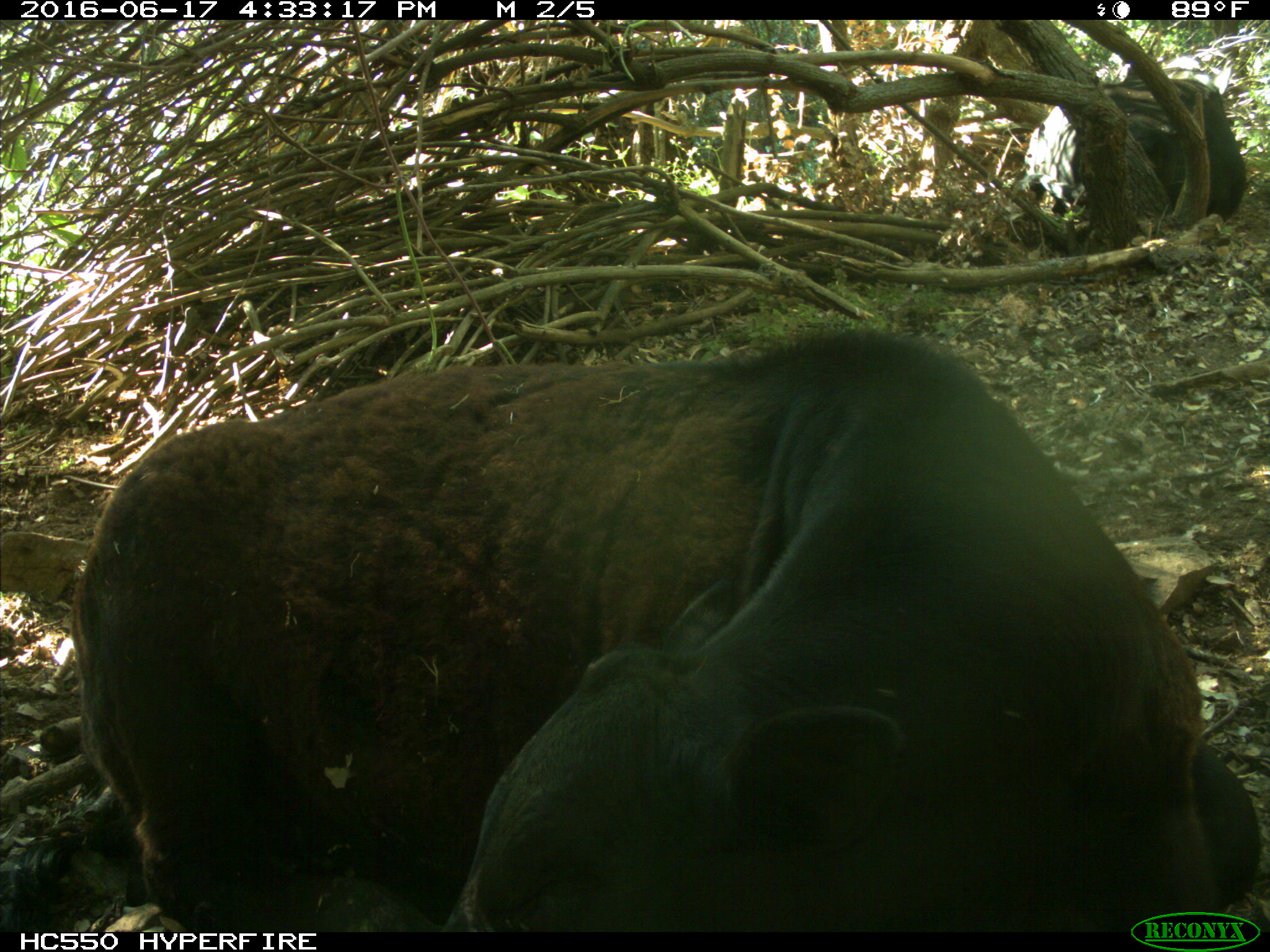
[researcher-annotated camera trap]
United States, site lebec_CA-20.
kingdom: Animalia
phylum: Chordata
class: Mammalia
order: Artiodactyla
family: Bovidae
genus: Bos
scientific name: Bos taurus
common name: domestic cow